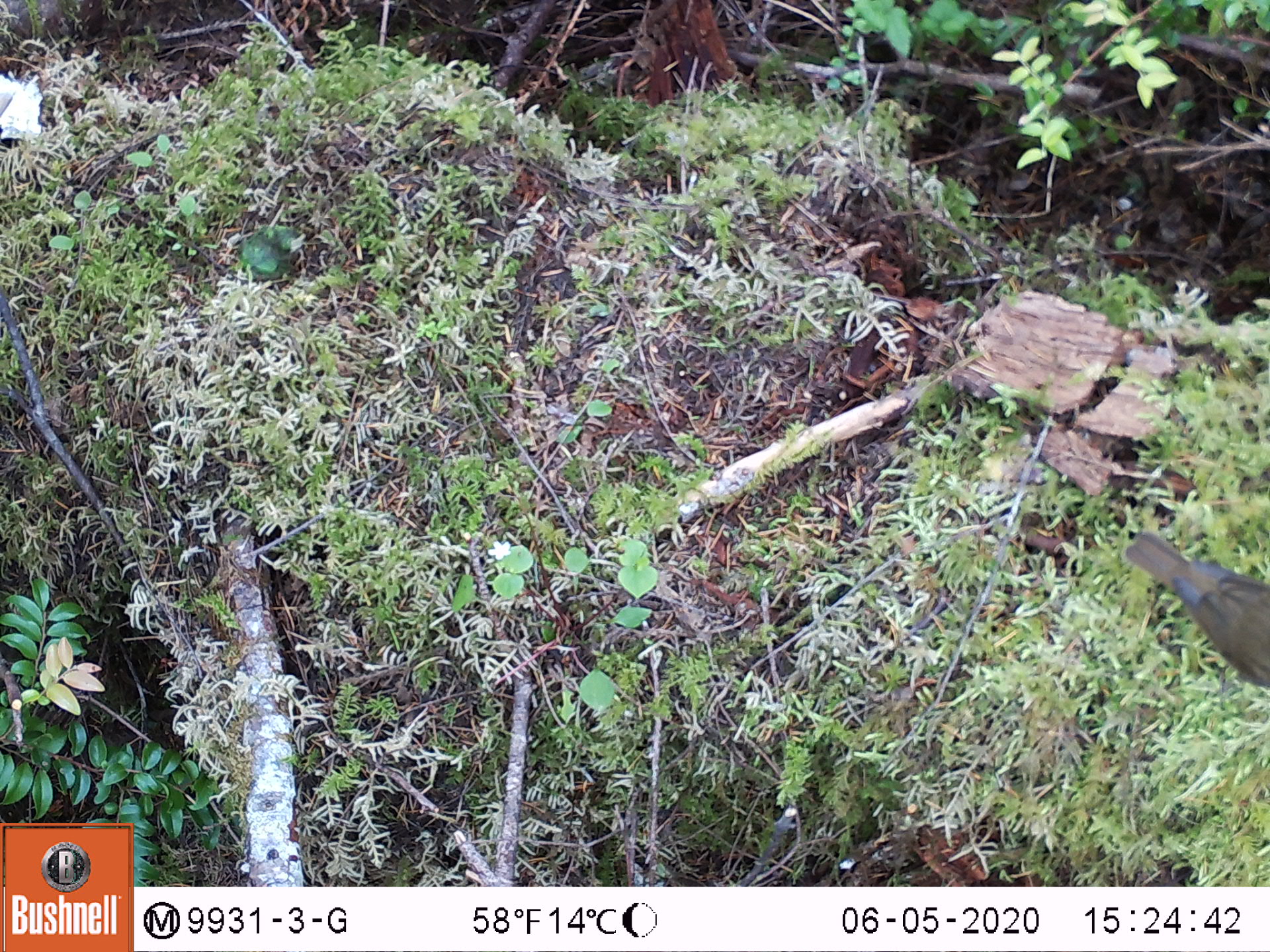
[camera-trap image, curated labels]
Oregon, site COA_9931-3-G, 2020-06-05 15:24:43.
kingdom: Animalia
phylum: Chordata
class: Aves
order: Passeriformes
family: Turdidae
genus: Catharus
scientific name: Catharus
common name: brown thrushes and nightingale-thrushes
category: catharus species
Catharus species (brown thrushes and nightingale-thrushes) (Catharus).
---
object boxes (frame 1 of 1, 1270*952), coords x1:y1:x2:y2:
catharus species: 1112:521:1261:695